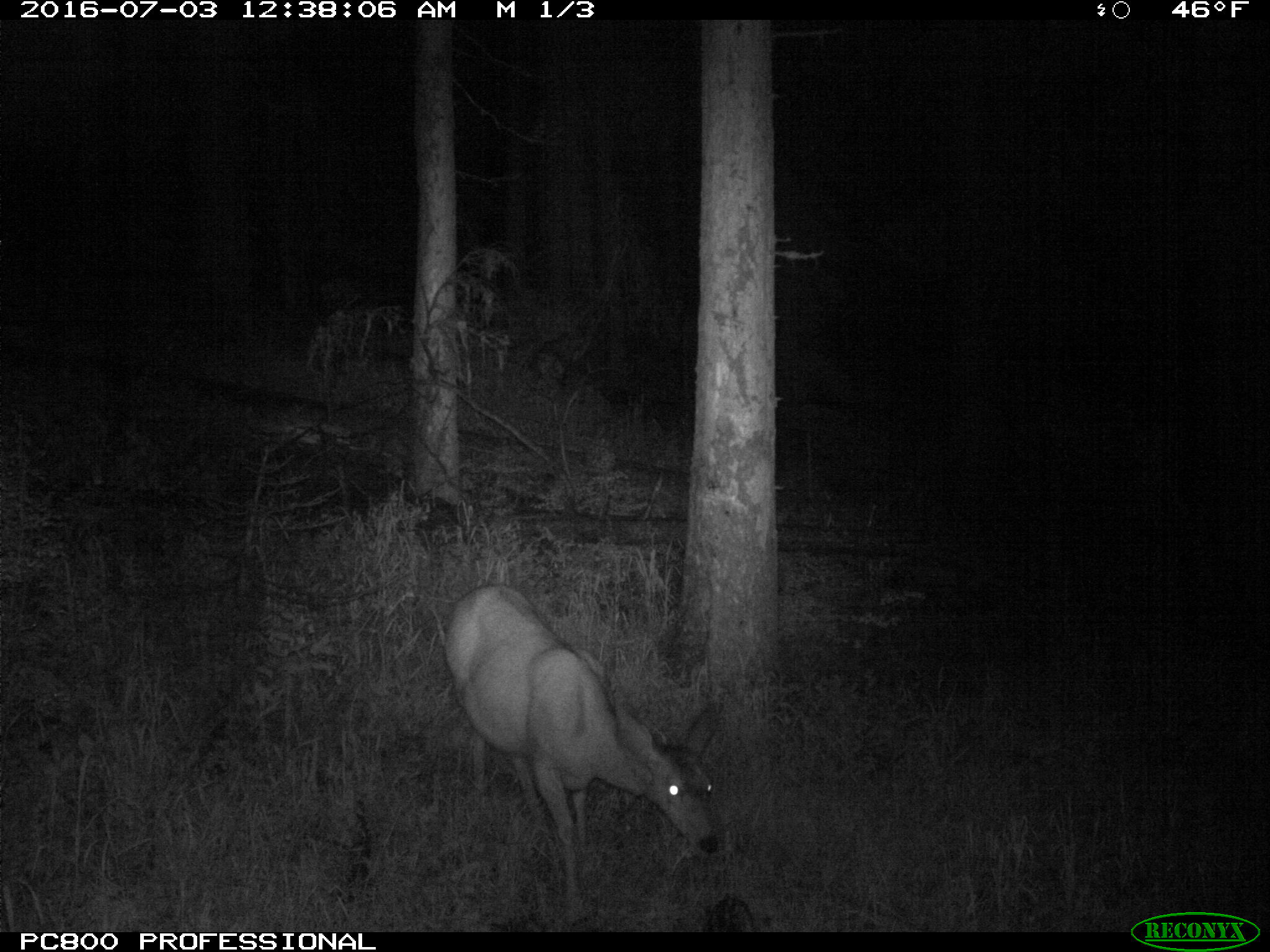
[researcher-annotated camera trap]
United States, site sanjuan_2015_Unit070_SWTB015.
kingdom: Animalia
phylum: Chordata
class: Mammalia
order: Artiodactyla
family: Cervidae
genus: Odocoileus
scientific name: Odocoileus hemionus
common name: mule deer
Odocoileus hemionus (mule deer).